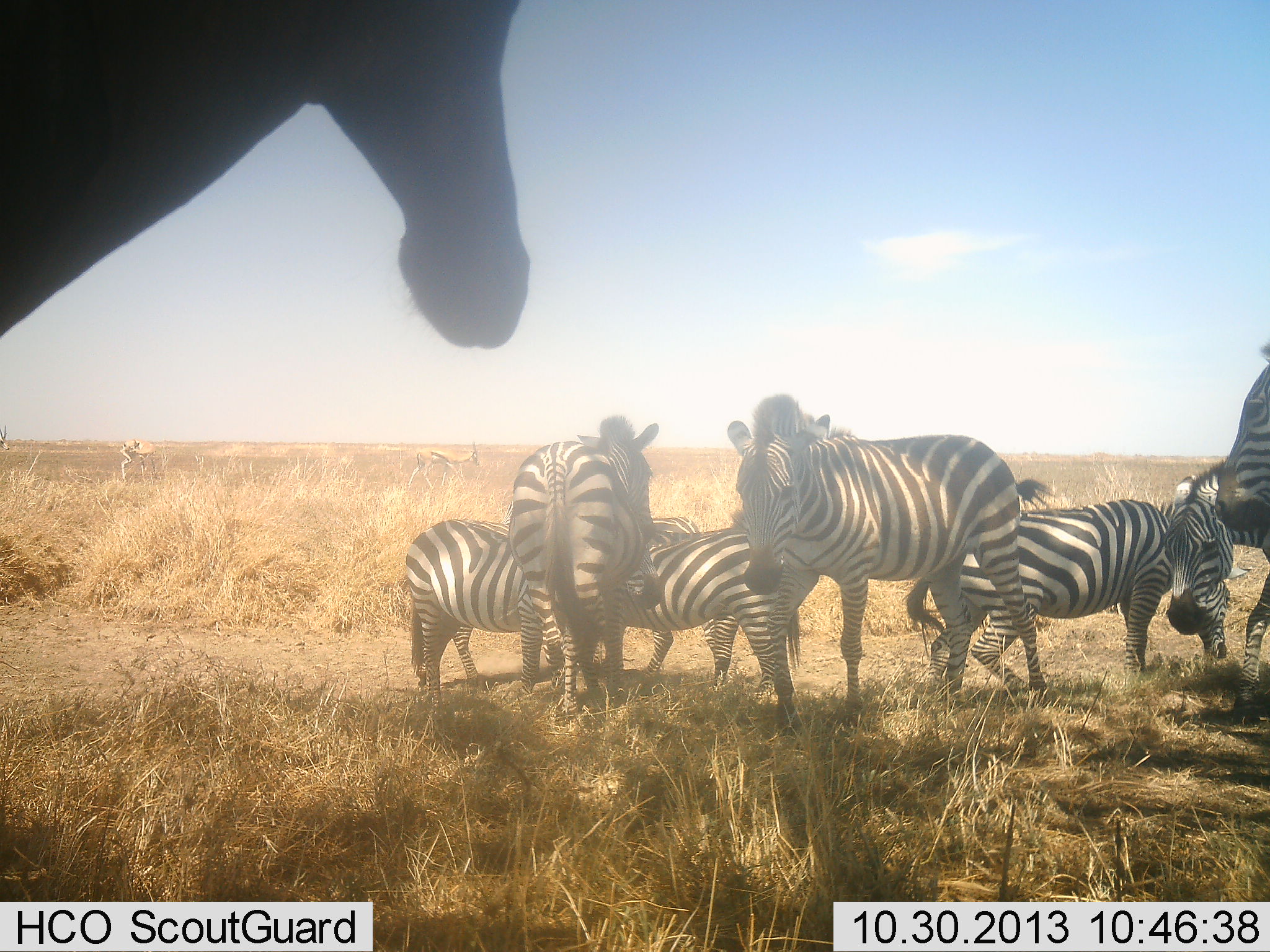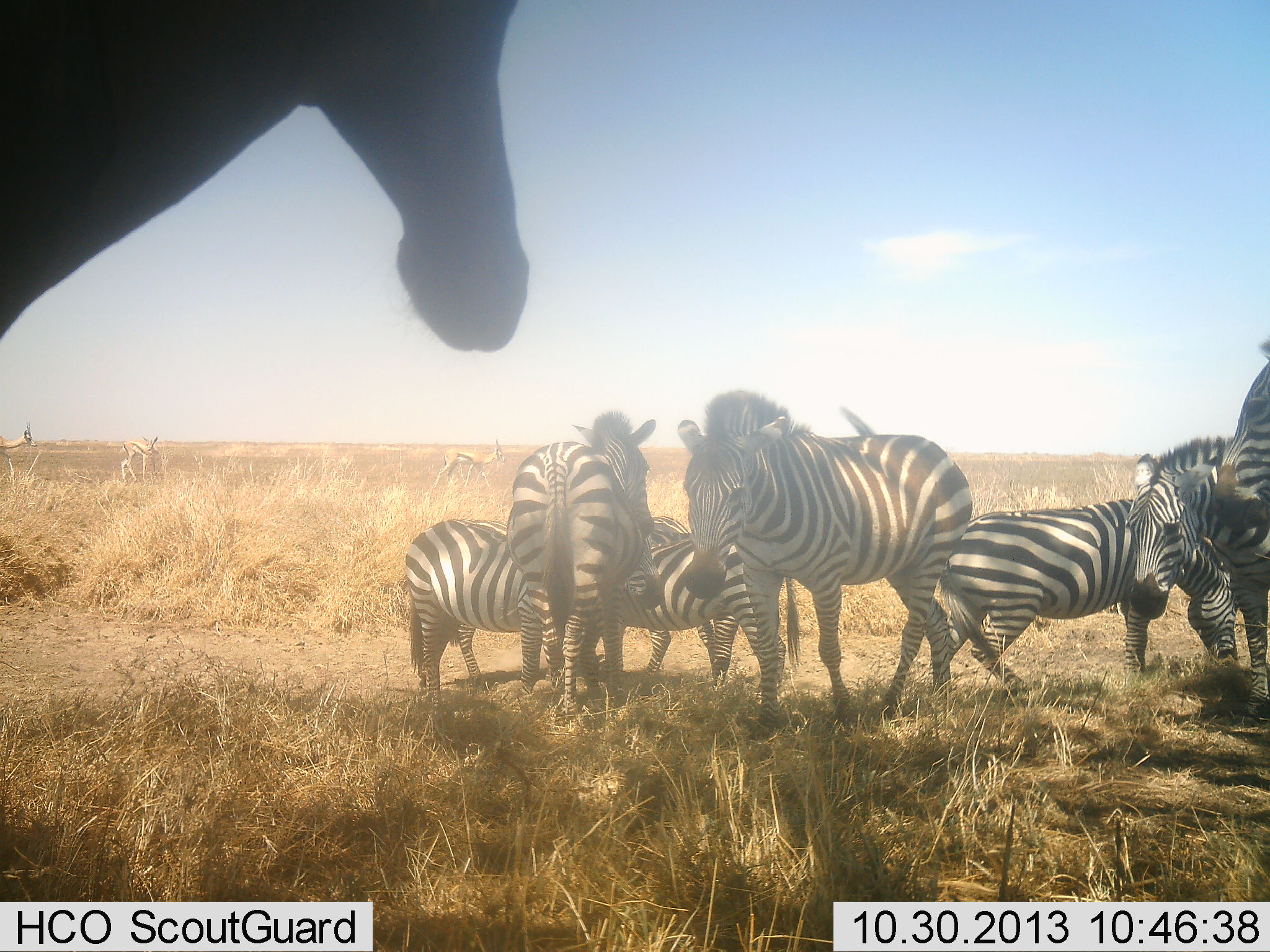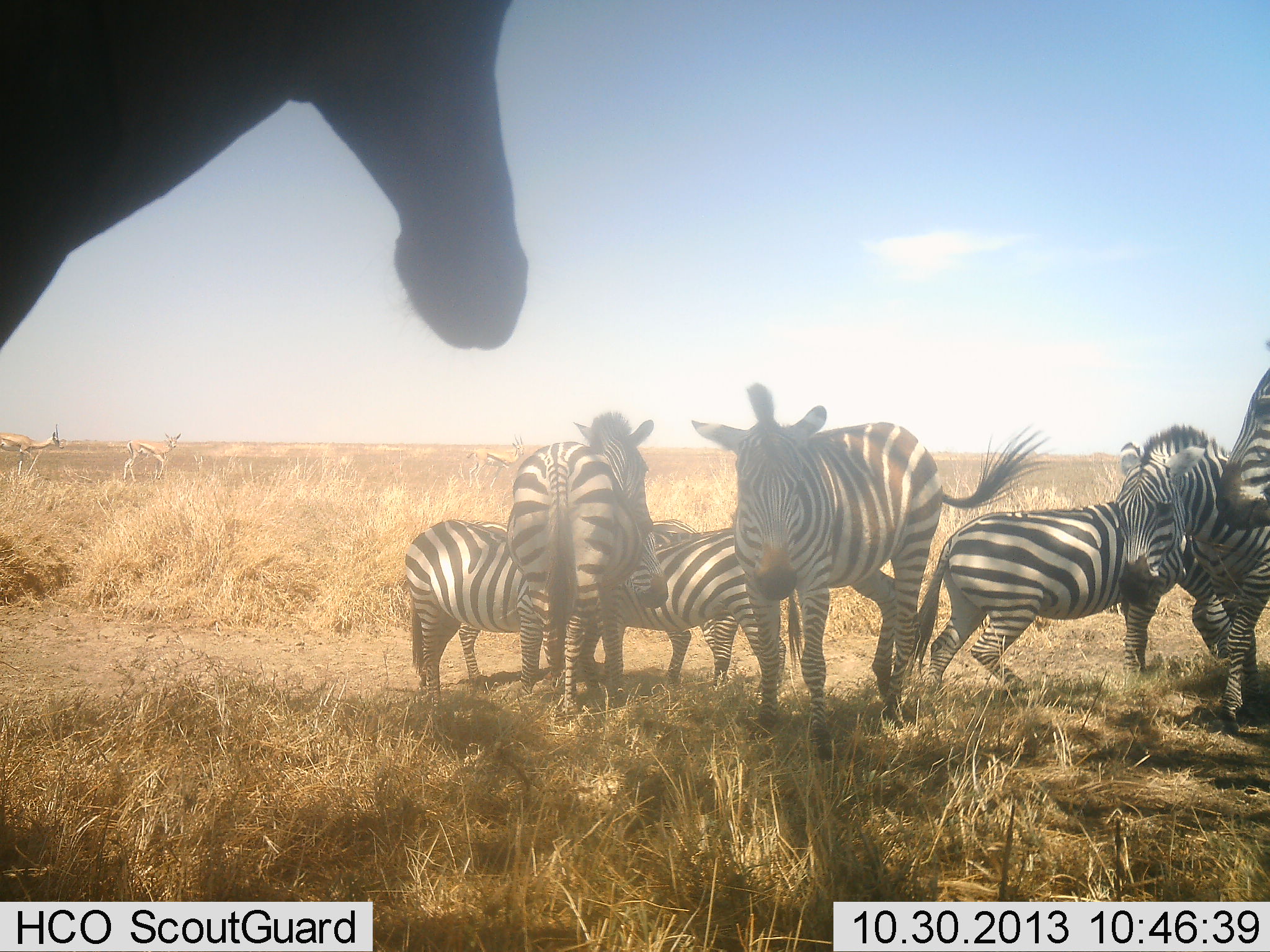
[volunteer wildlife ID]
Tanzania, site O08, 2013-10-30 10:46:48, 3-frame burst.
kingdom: Animalia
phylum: Chordata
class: Mammalia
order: Artiodactyla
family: Bovidae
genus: Eudorcas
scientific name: Eudorcas thomsonii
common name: thomson's gazelle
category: gazellethomsons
Gazellethomsons (thomson's gazelle) (Eudorcas thomsonii), count 3. Behavior (volunteer vote fractions): standing 16%, resting 0%, moving 89%, interacting 0%. Young present (vote fraction): 11%. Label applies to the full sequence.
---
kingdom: Animalia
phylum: Chordata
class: Mammalia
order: Perissodactyla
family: Equidae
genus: Equus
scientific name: Equus quagga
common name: plains zebra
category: zebra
Zebra (plains zebra) (Equus quagga), count 8. Behavior (volunteer vote fractions): standing 100%, resting 4%, moving 54%, interacting 29%. Young present (vote fraction): 8%. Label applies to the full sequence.